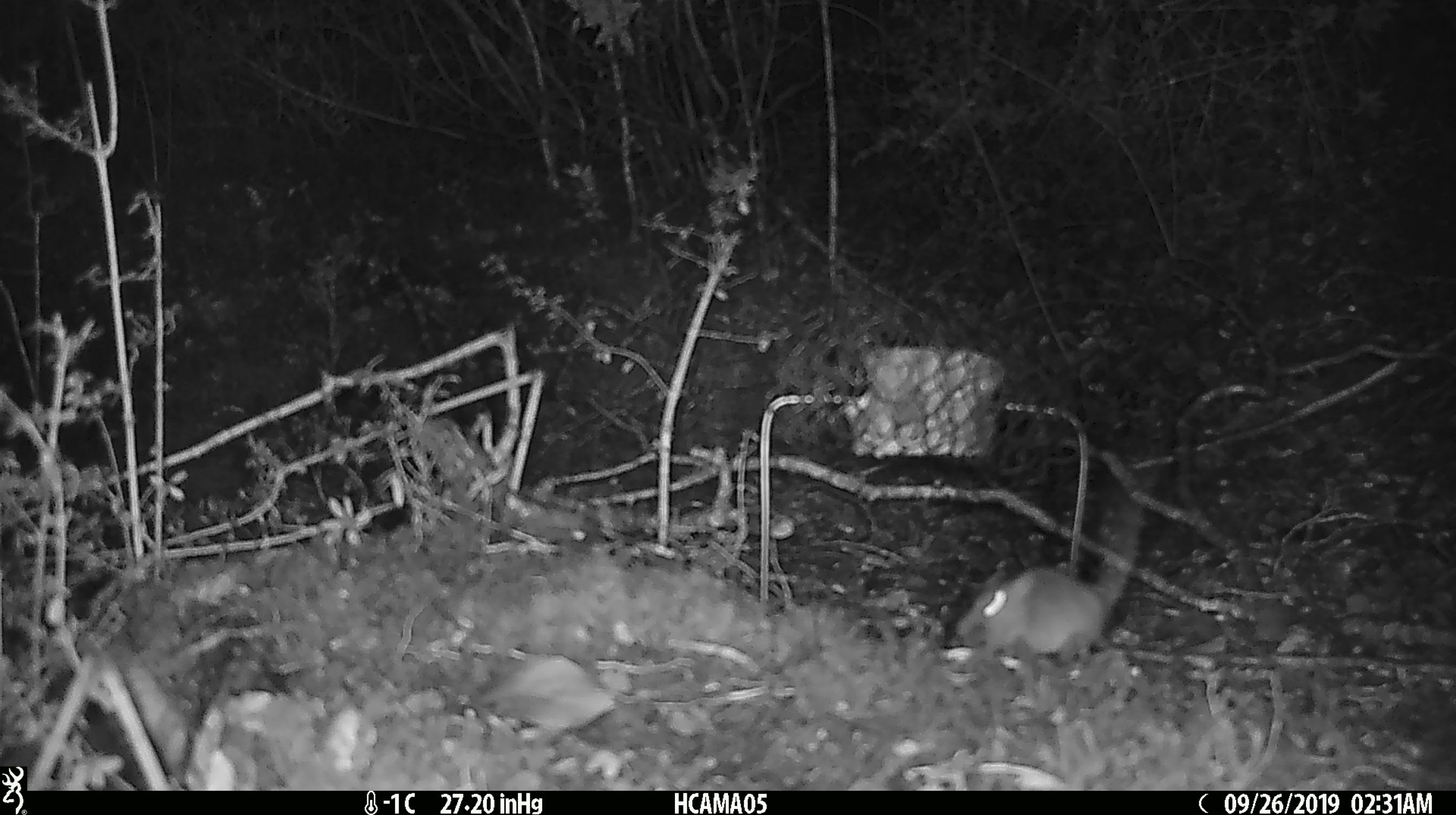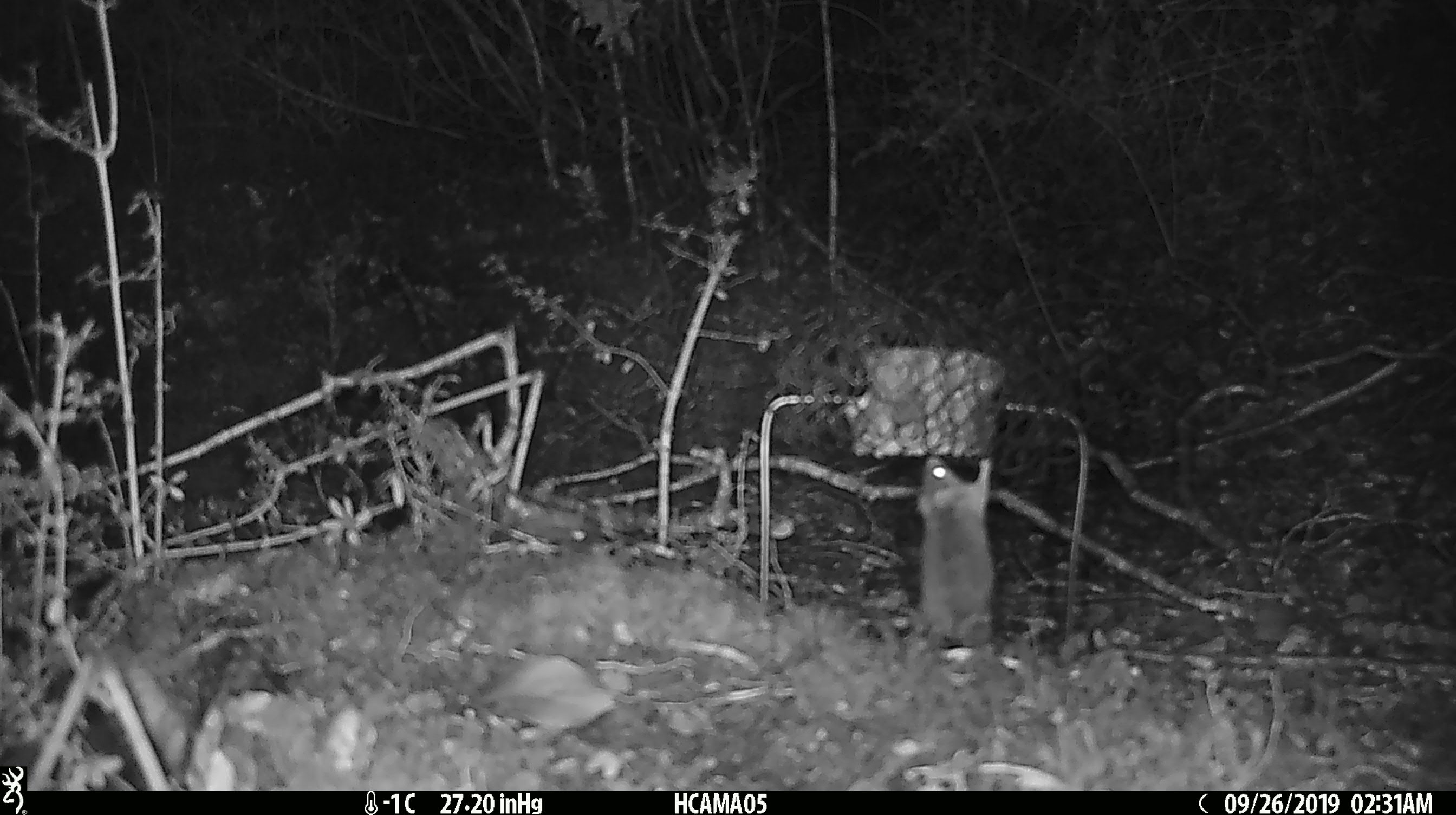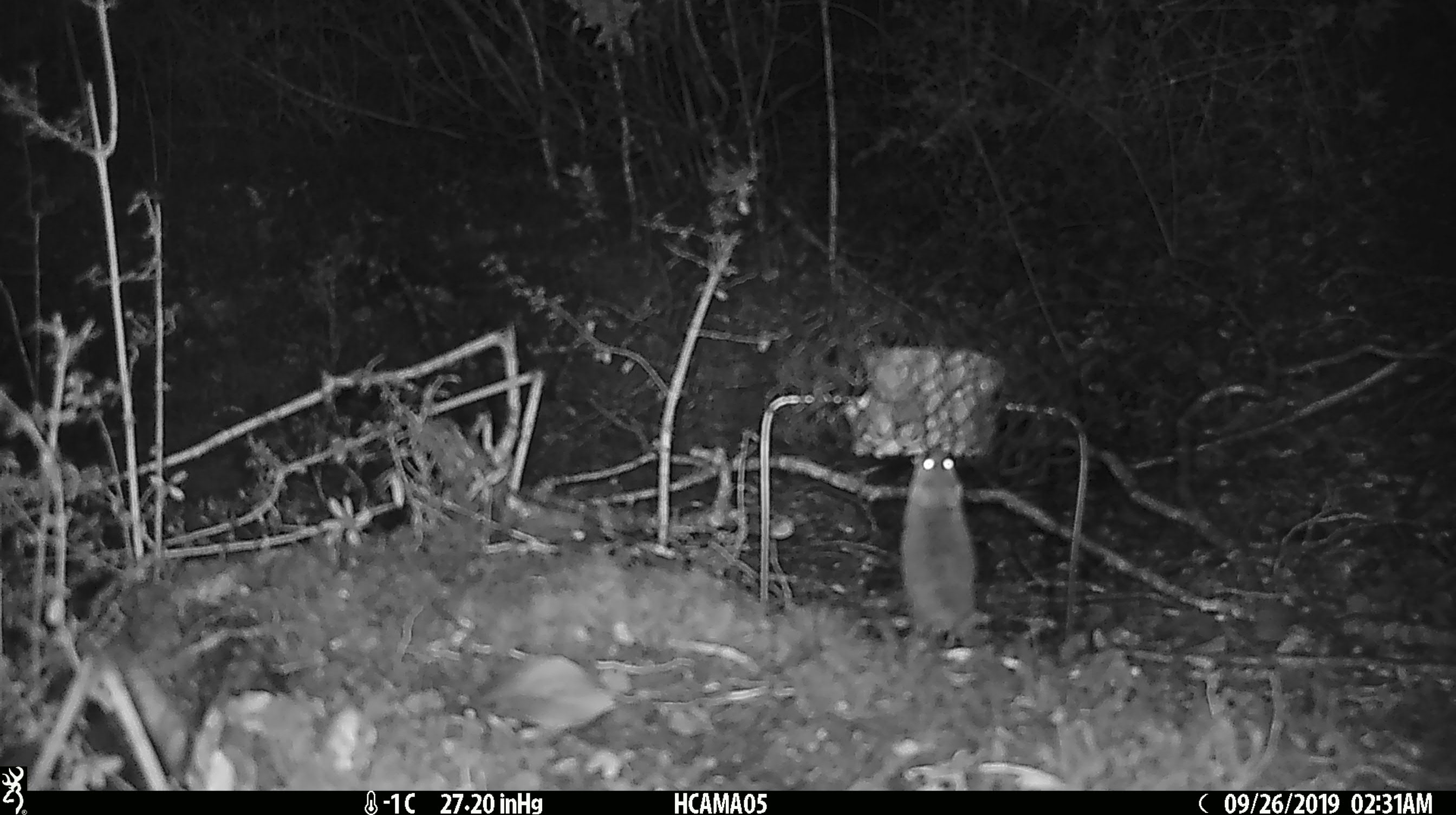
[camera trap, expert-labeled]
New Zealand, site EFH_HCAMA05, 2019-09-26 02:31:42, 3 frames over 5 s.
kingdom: Animalia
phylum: Chordata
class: Mammalia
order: Rodentia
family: Muridae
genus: Mus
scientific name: Mus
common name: mouse